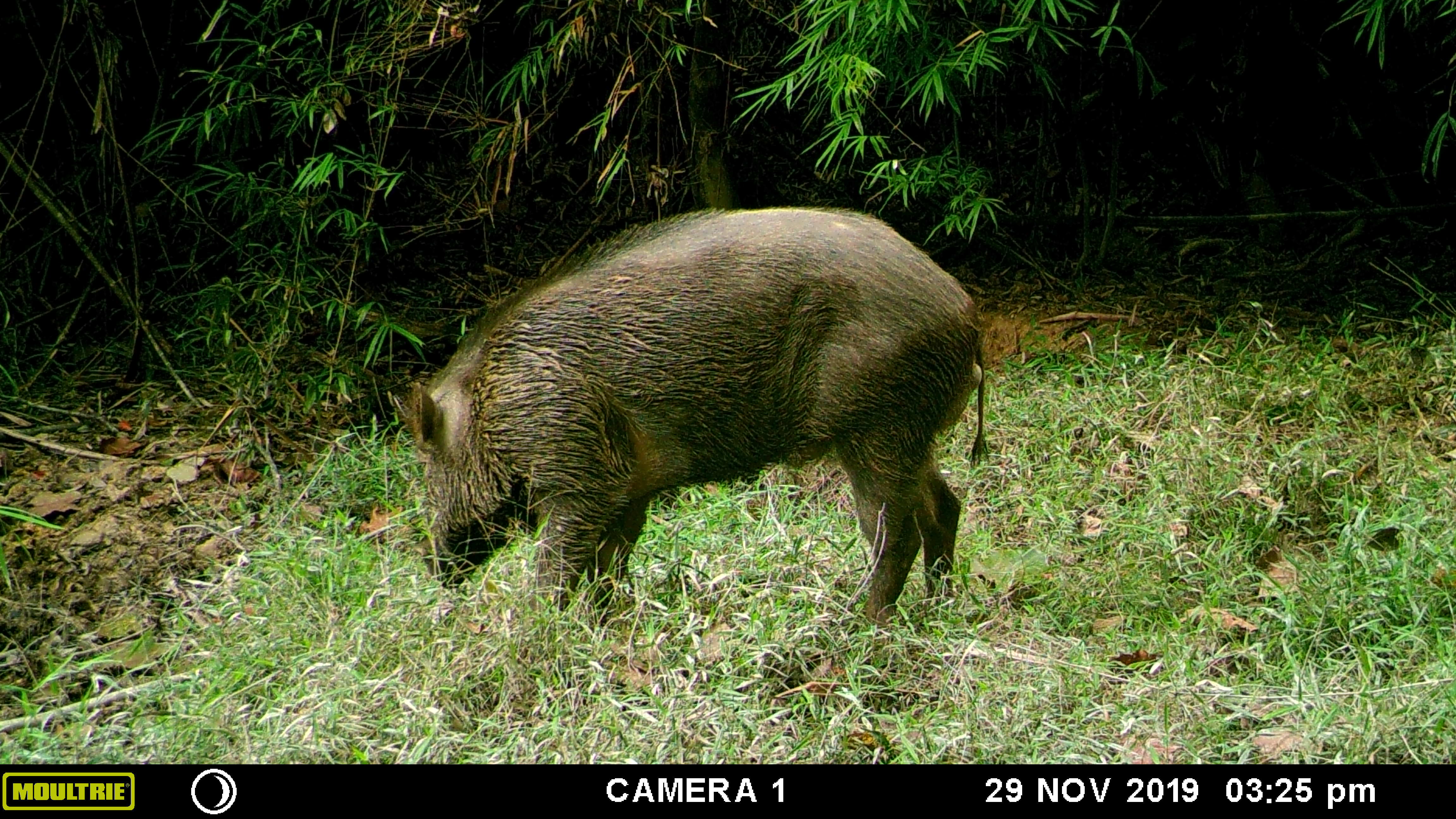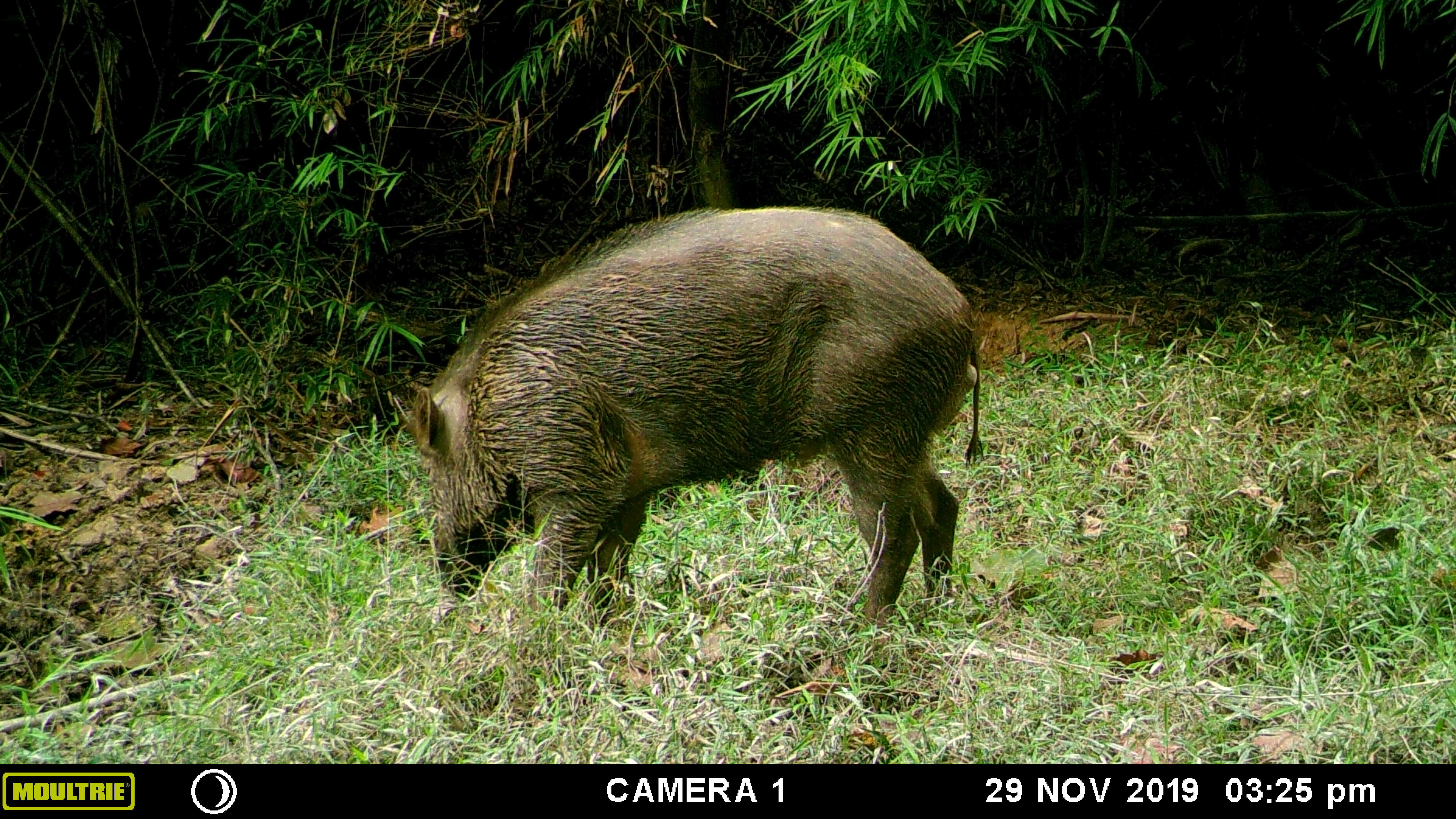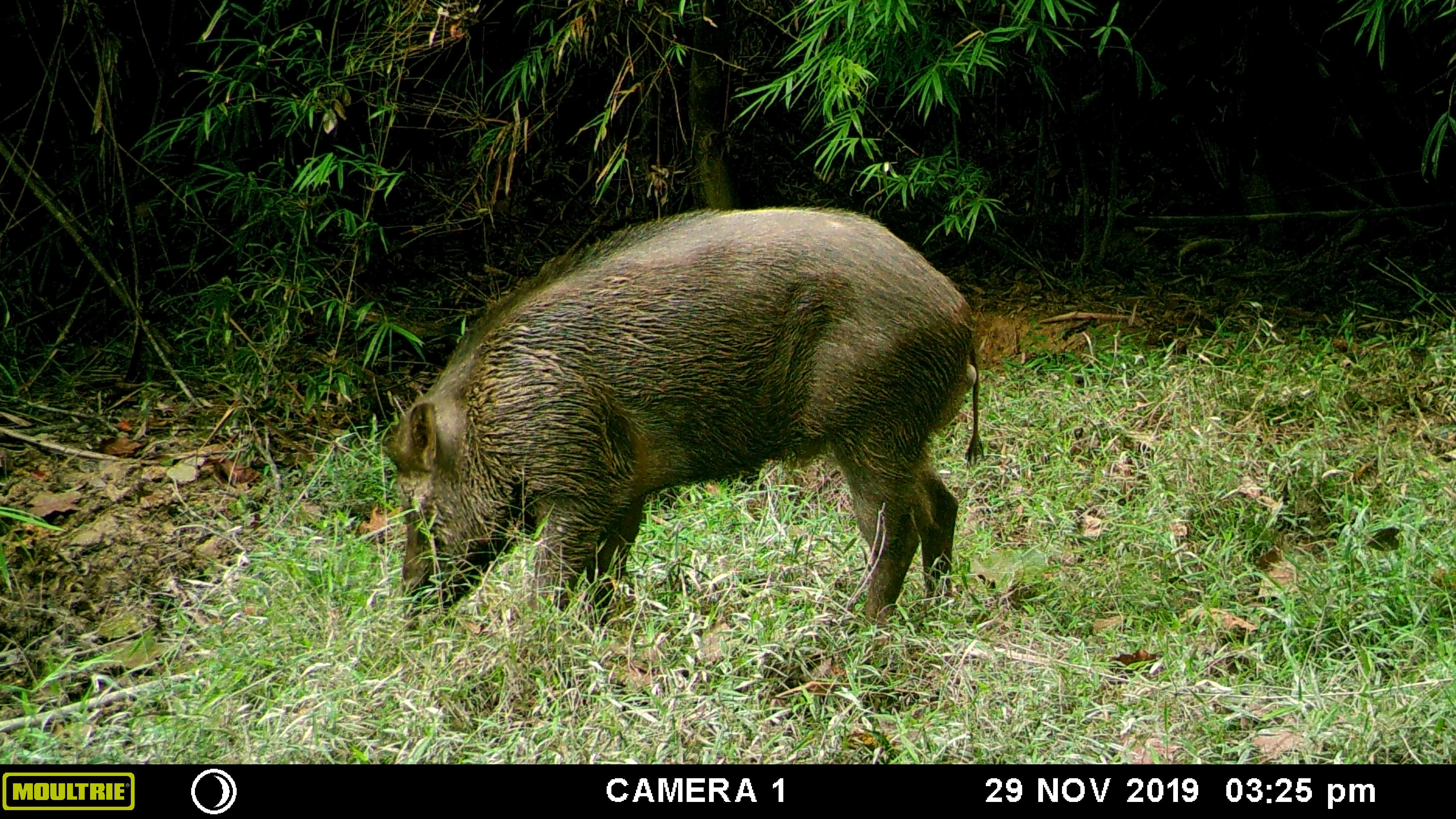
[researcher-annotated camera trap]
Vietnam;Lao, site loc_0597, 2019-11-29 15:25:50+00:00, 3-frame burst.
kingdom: Animalia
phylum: Chordata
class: Mammalia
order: Artiodactyla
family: Suidae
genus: Sus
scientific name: Sus scrofa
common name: eurasian wild pig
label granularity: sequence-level